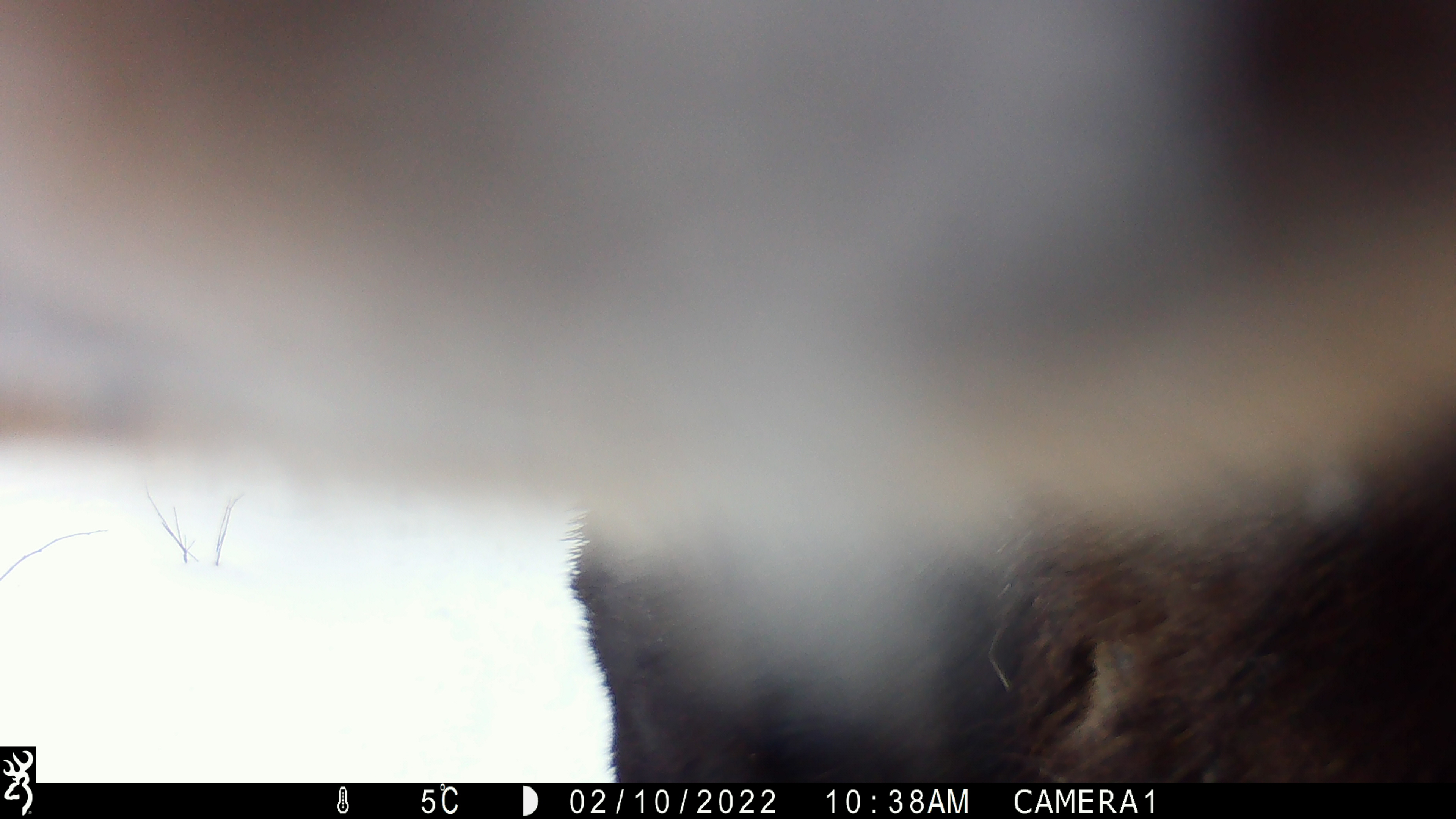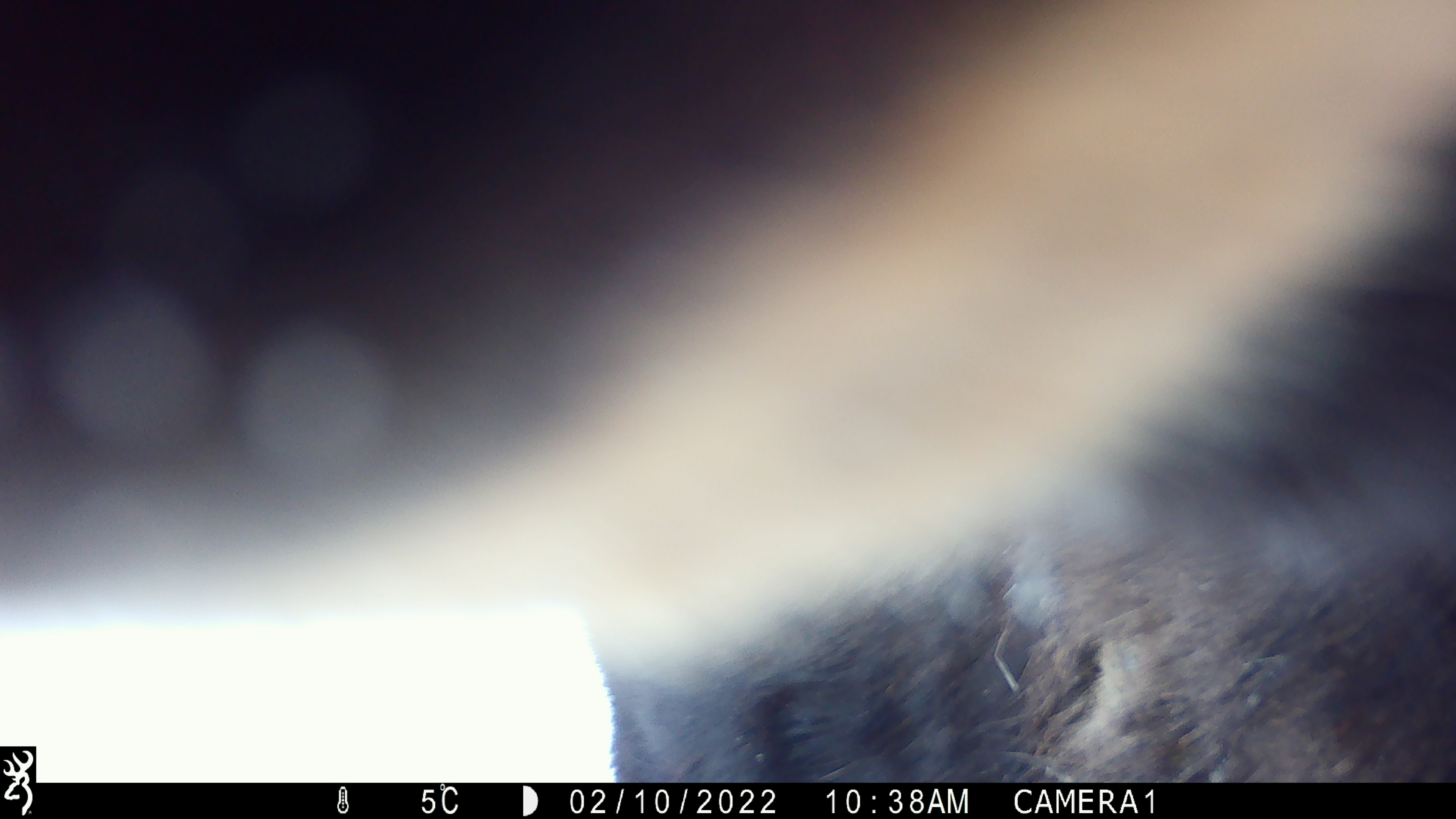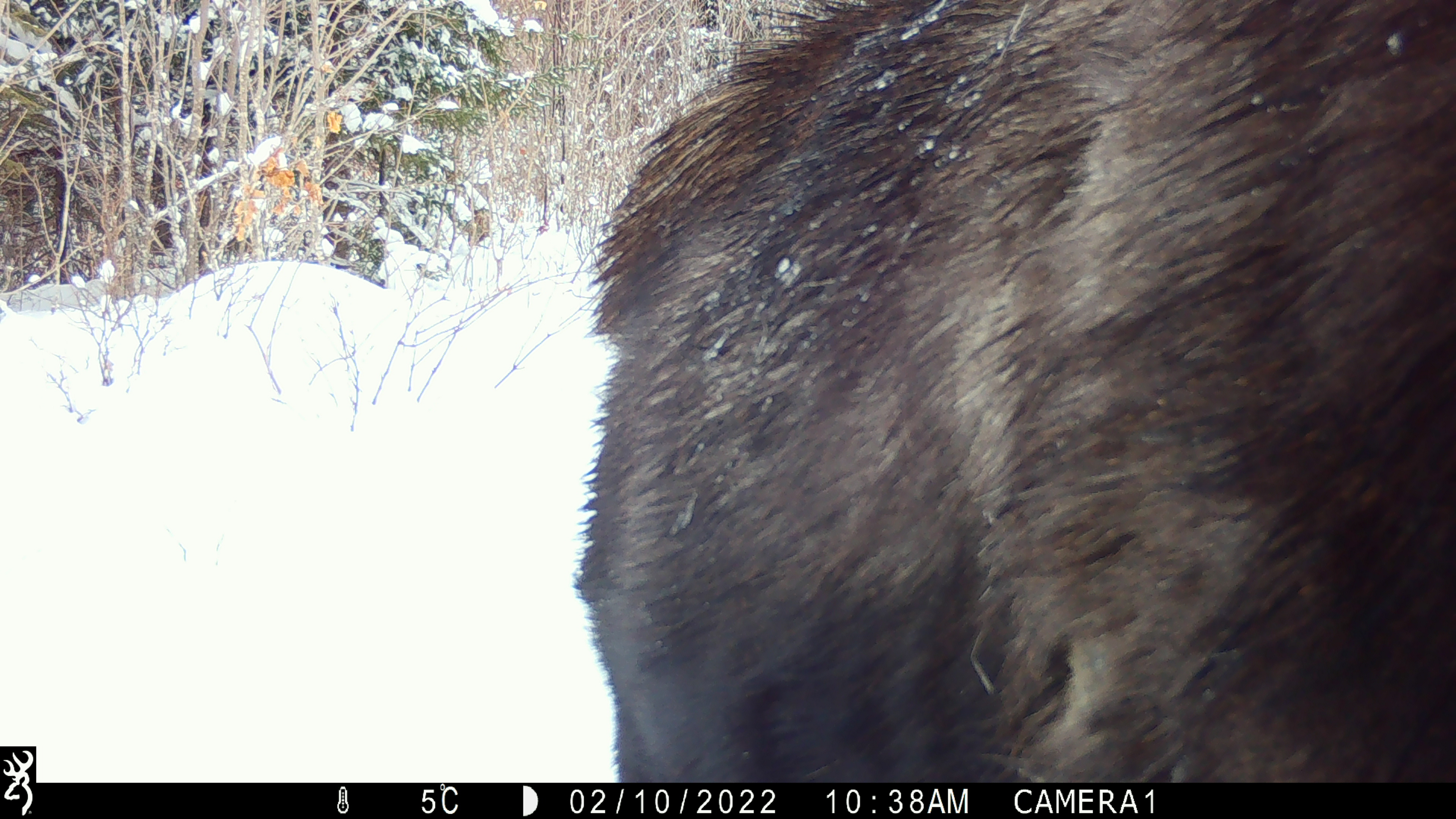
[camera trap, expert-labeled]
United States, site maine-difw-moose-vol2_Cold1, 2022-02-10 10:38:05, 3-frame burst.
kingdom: Animalia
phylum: Chordata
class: Mammalia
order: Artiodactyla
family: Cervidae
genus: Alces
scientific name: Alces alces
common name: moose